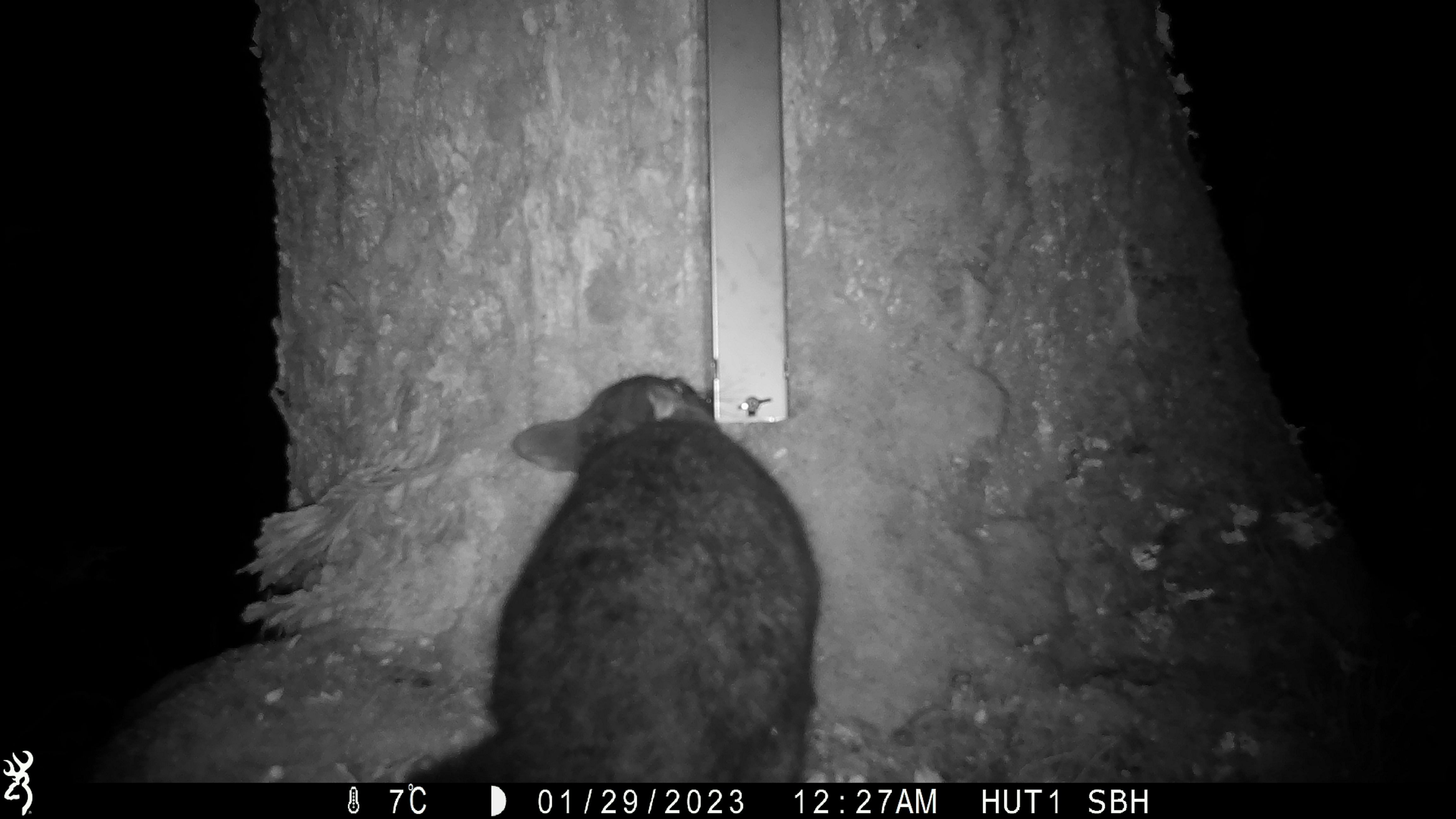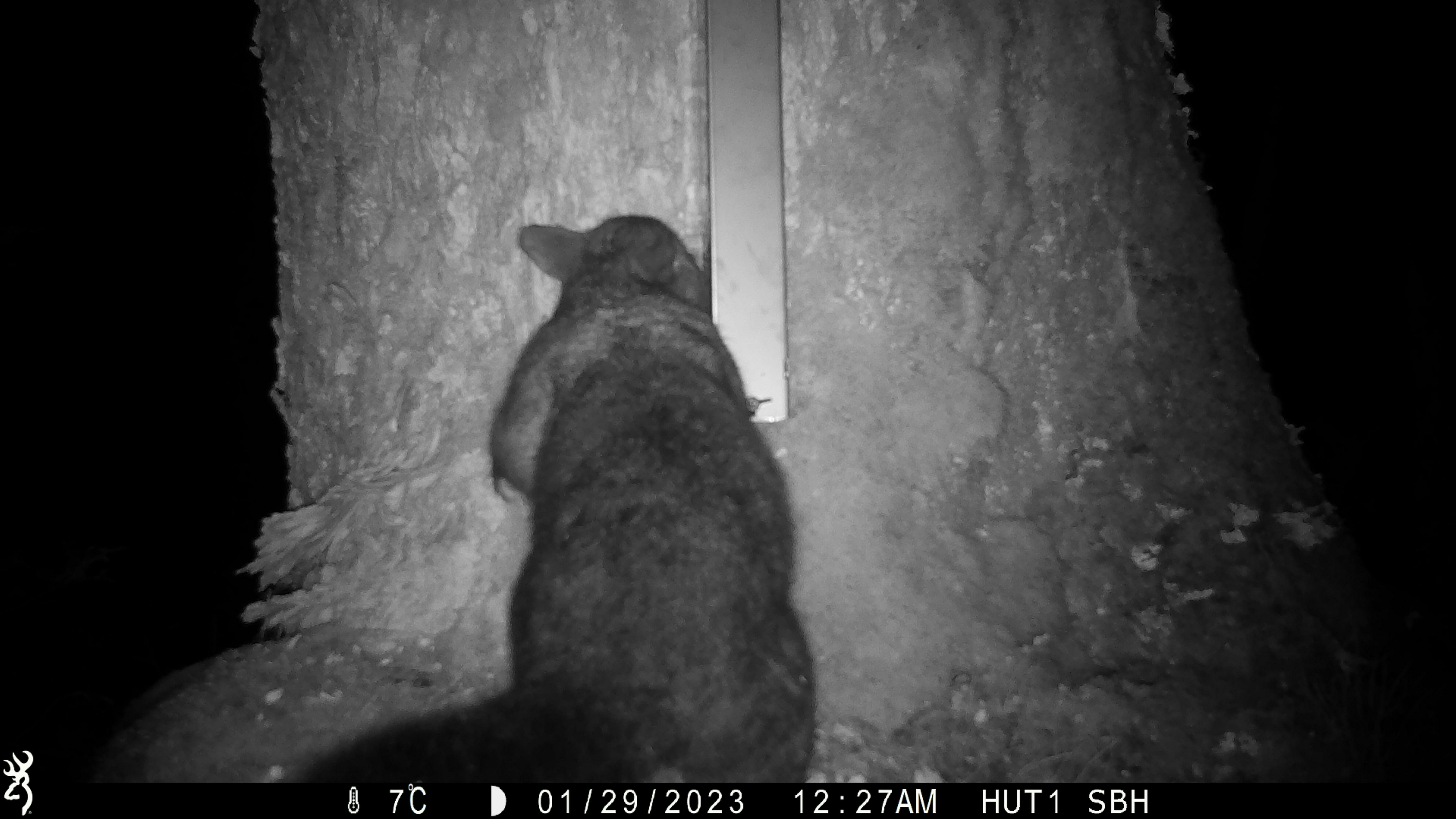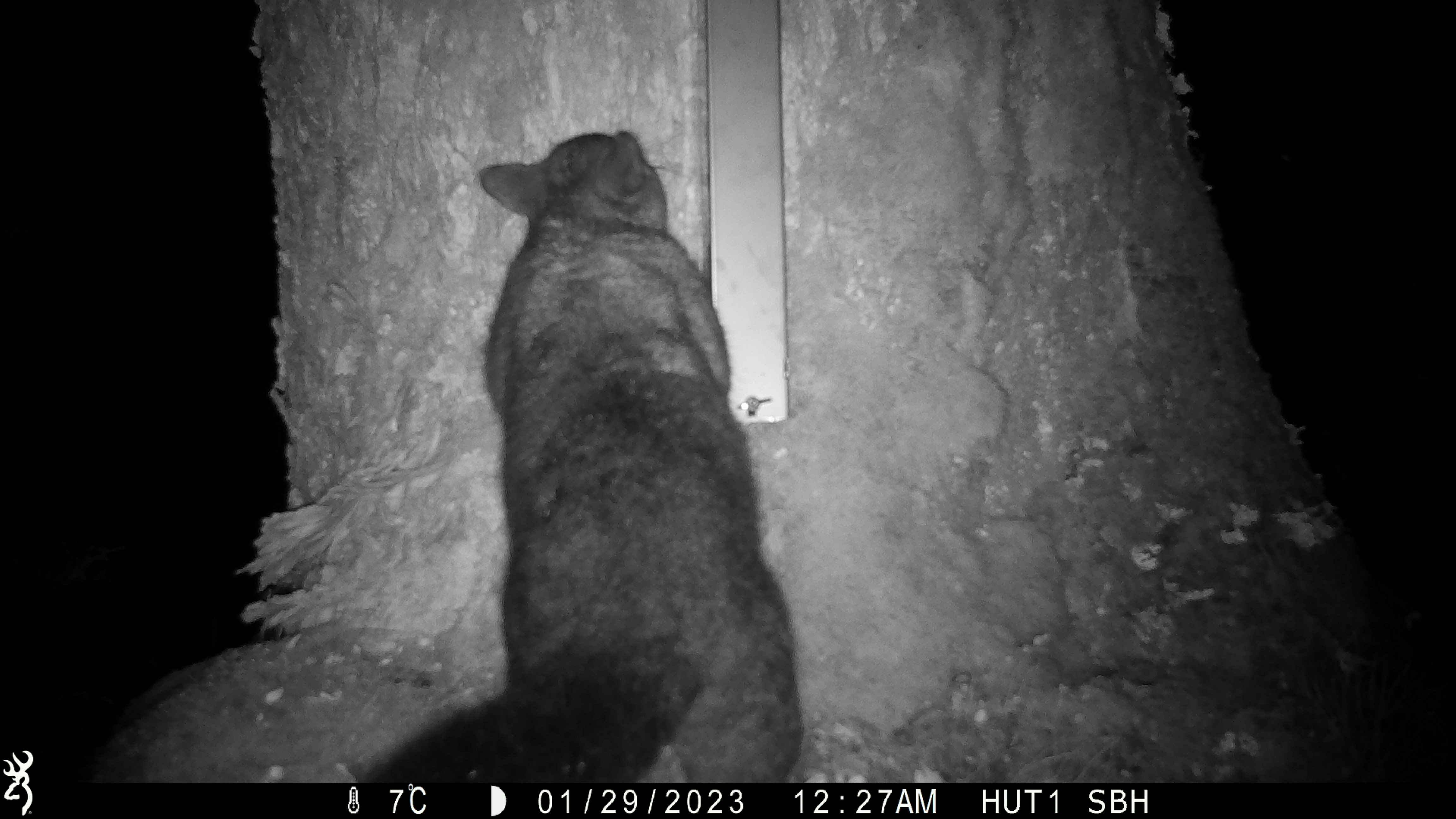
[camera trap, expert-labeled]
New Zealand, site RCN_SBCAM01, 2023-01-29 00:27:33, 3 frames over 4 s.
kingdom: Animalia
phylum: Chordata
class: Mammalia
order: Diprotodontia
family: Phalangeridae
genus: Trichosurus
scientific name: Trichosurus vulpecula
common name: common brushtail possum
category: possum